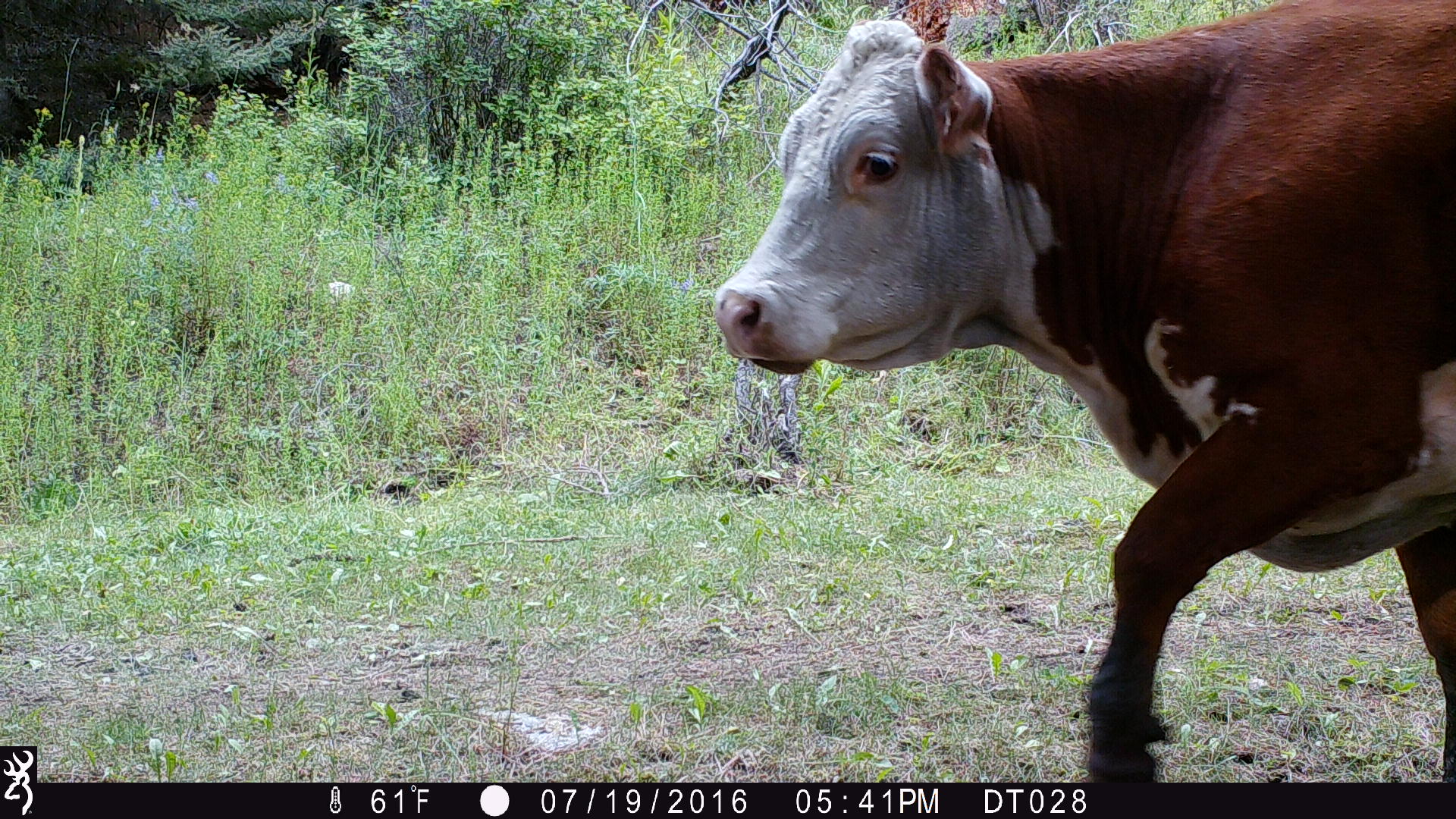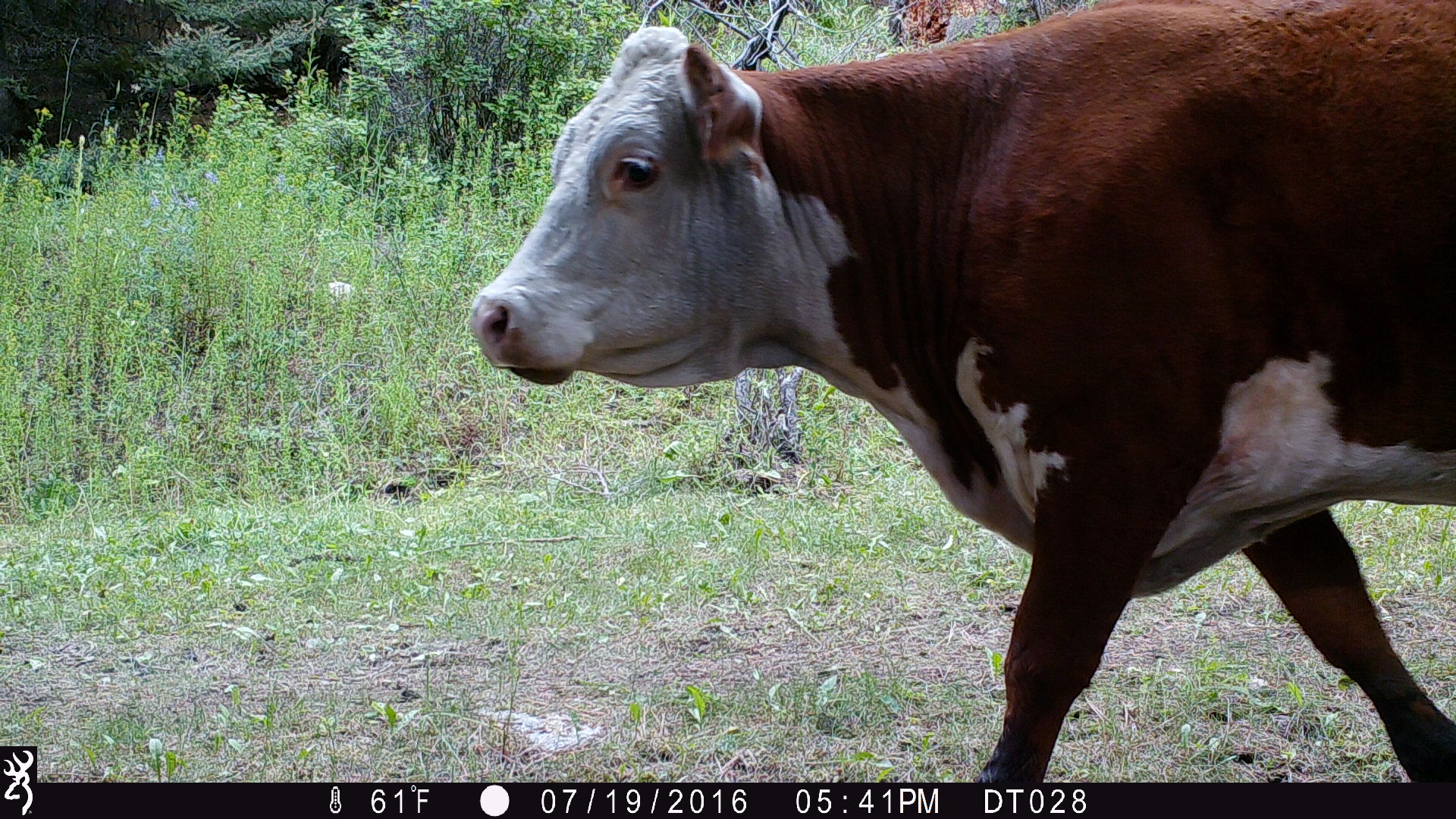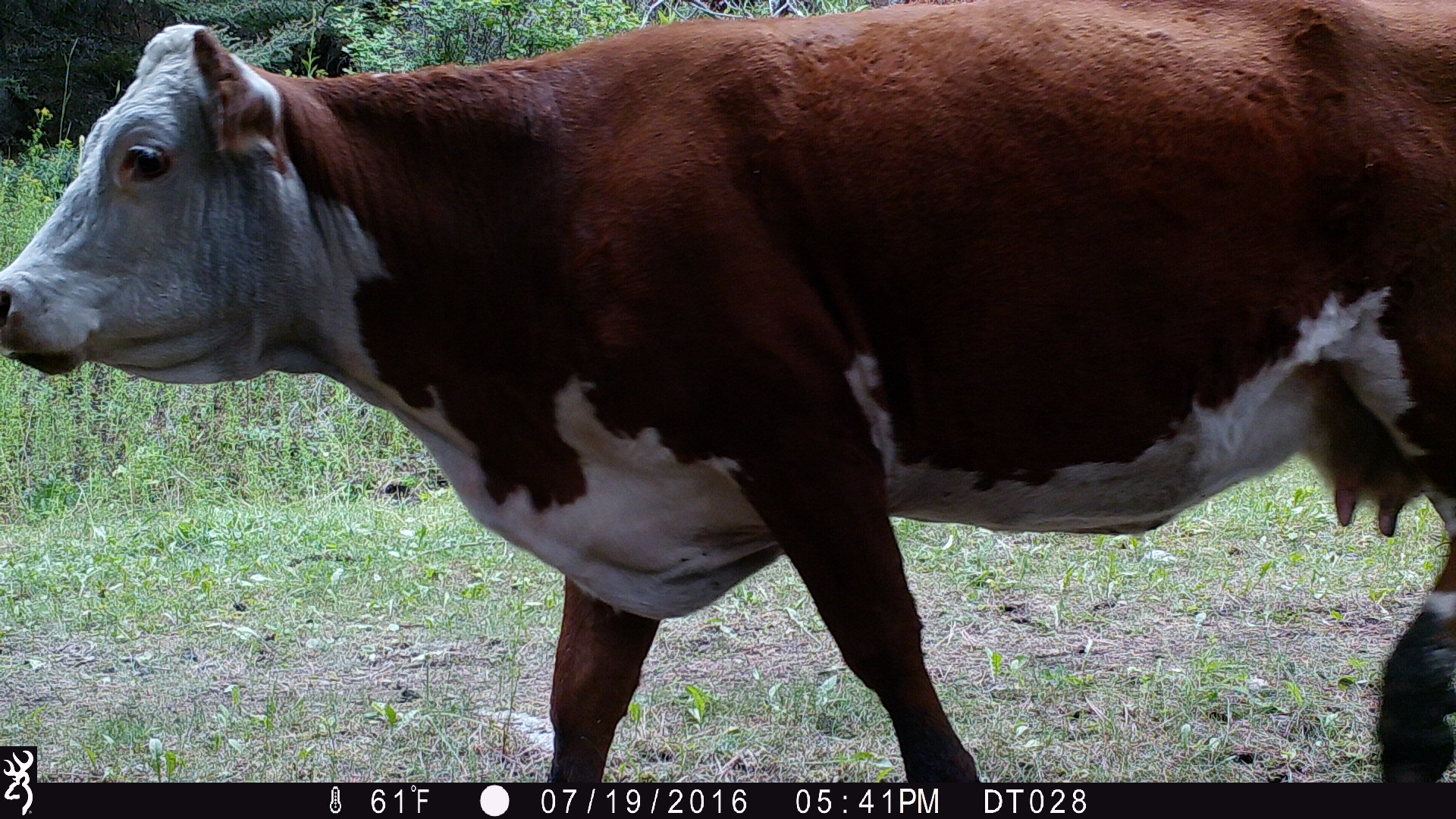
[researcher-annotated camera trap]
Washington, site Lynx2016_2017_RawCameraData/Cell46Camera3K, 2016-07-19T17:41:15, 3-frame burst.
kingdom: Animalia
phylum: Chordata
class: Mammalia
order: Artiodactyla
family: Bovidae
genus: Bos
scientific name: Bos taurus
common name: domestic cattle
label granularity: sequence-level